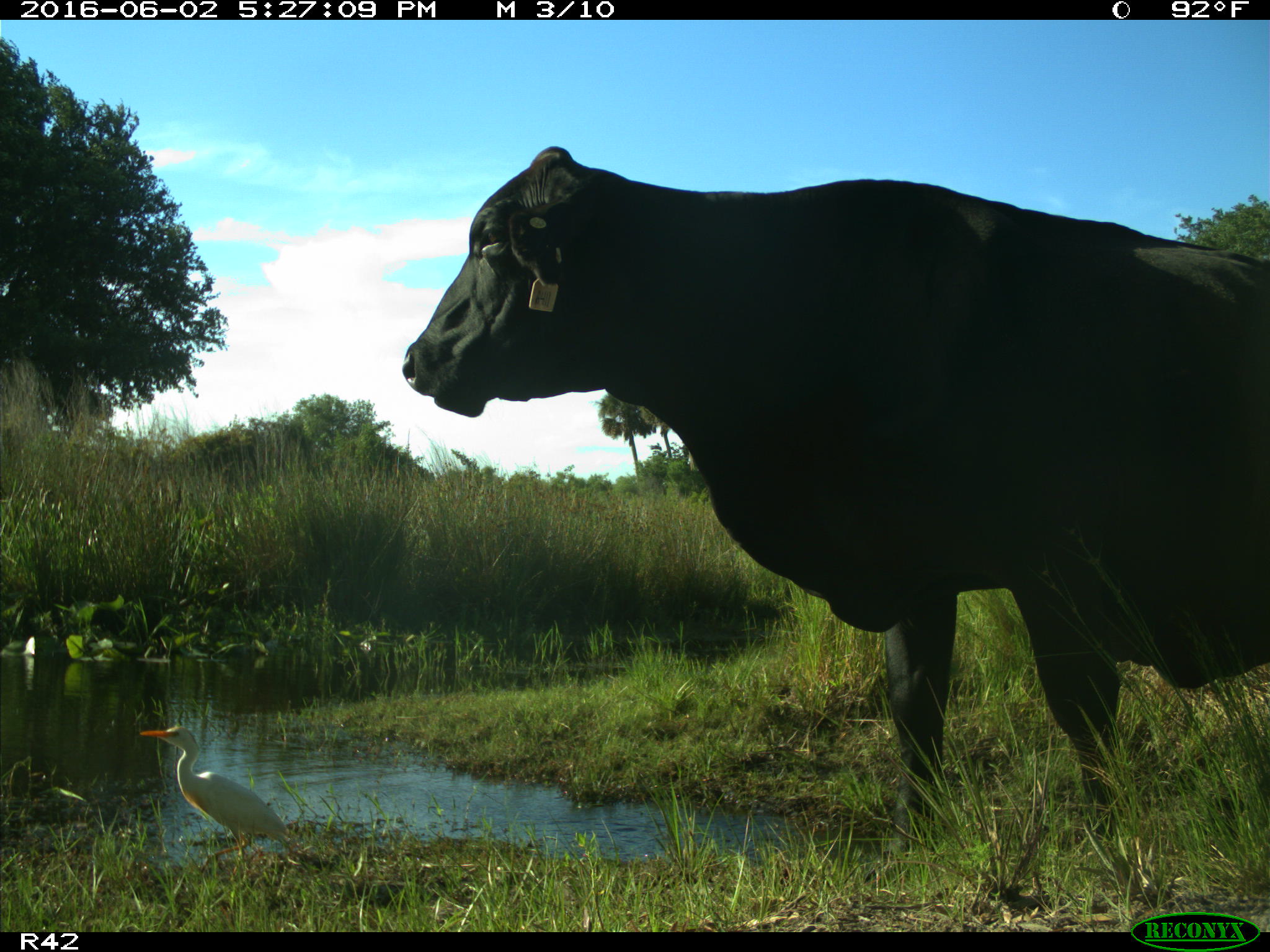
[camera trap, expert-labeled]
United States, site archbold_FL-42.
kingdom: Animalia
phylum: Chordata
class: Mammalia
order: Artiodactyla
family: Bovidae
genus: Bos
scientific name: Bos taurus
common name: domestic cow